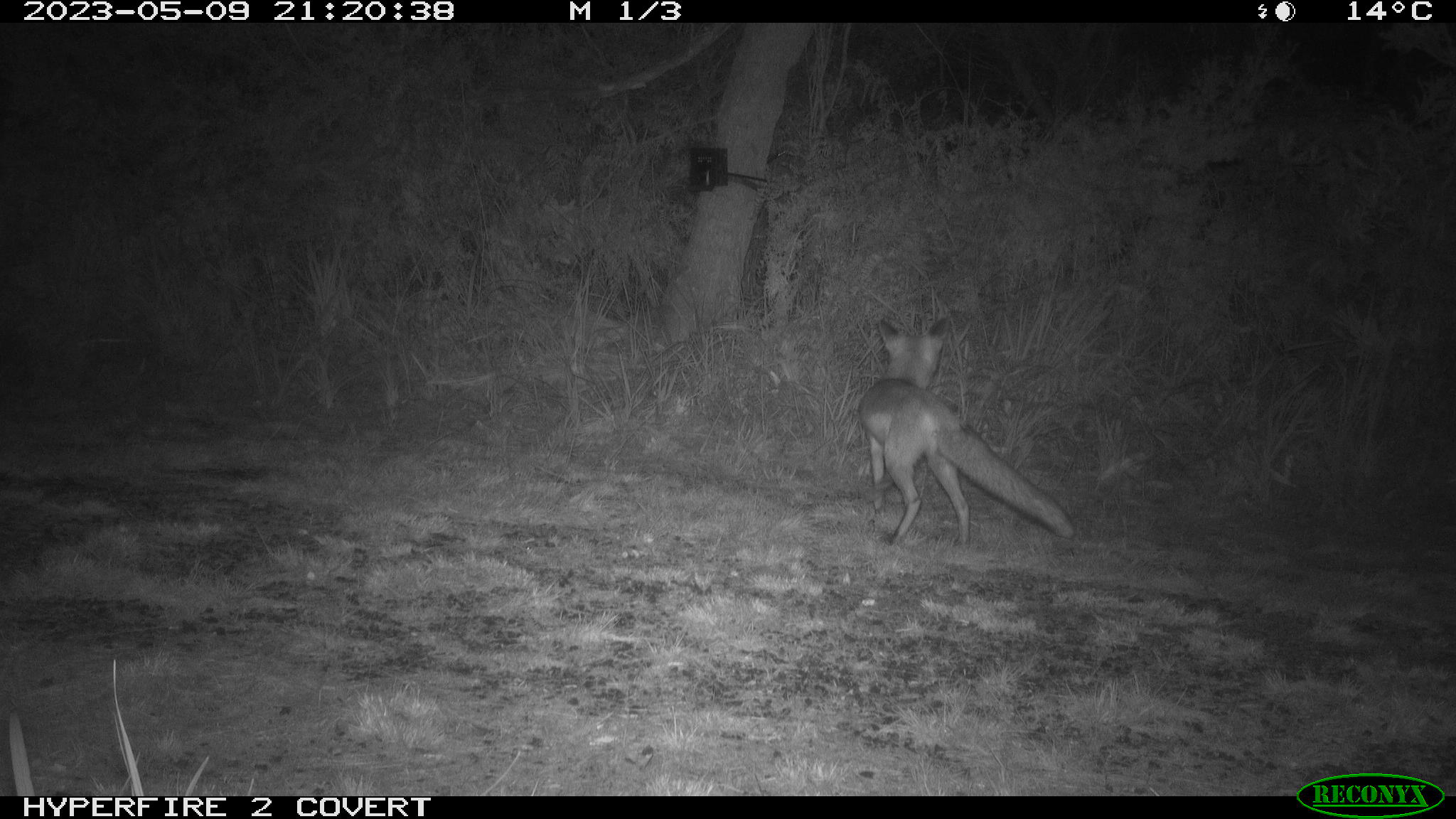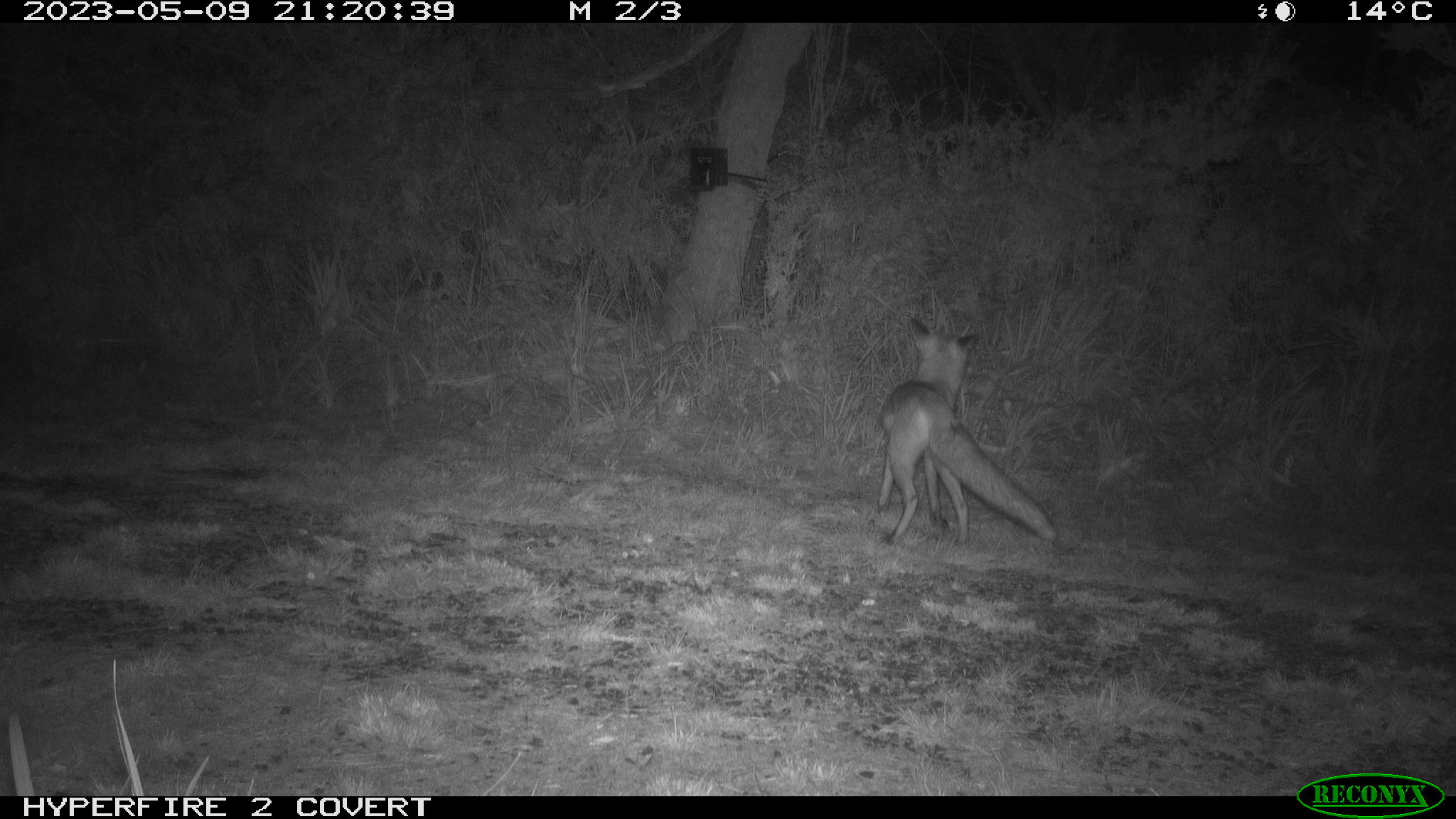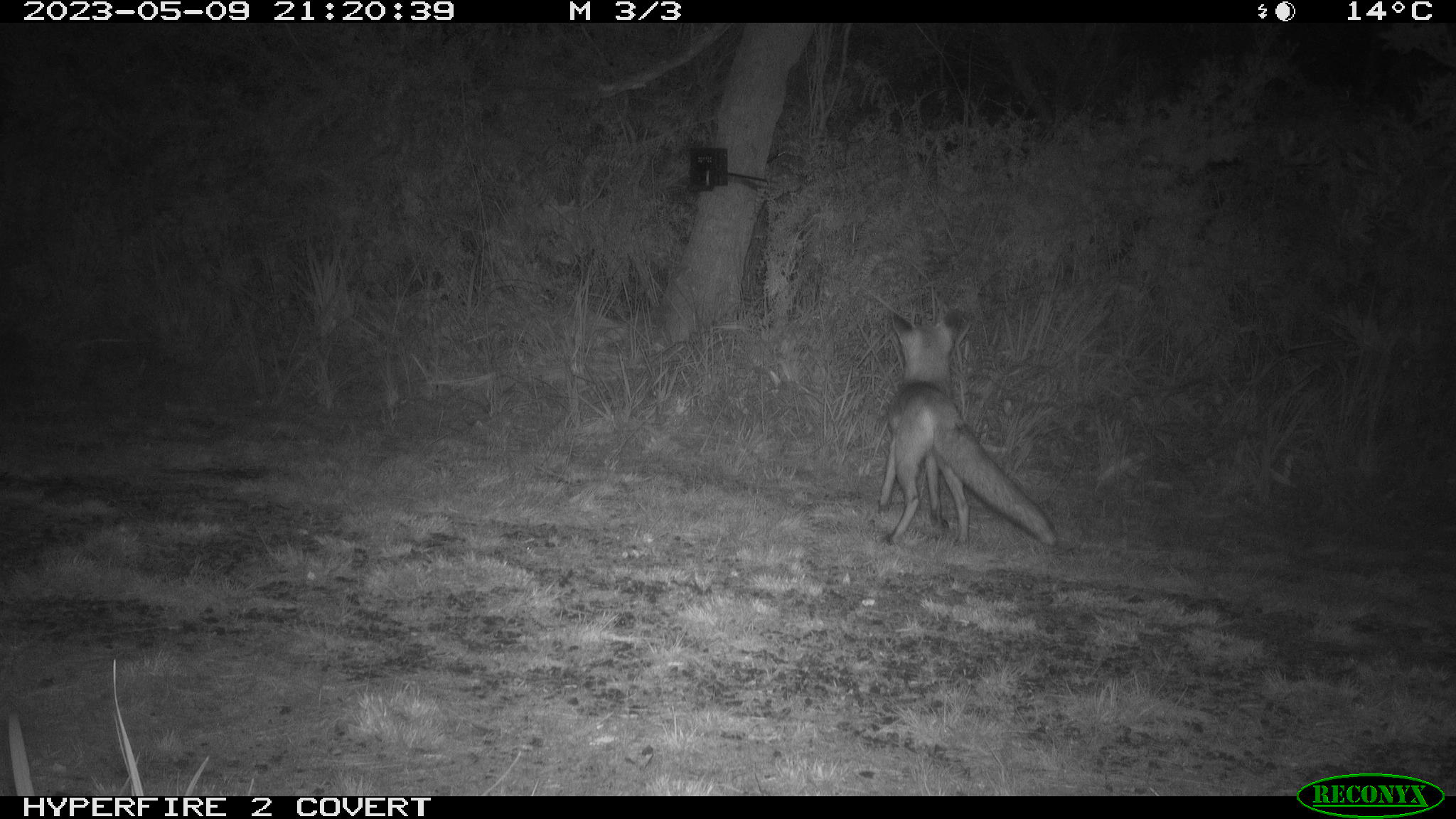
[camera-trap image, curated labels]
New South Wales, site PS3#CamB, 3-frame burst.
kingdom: Animalia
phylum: Chordata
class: Mammalia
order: Carnivora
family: Canidae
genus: Vulpes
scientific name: Vulpes vulpes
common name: red fox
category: fox